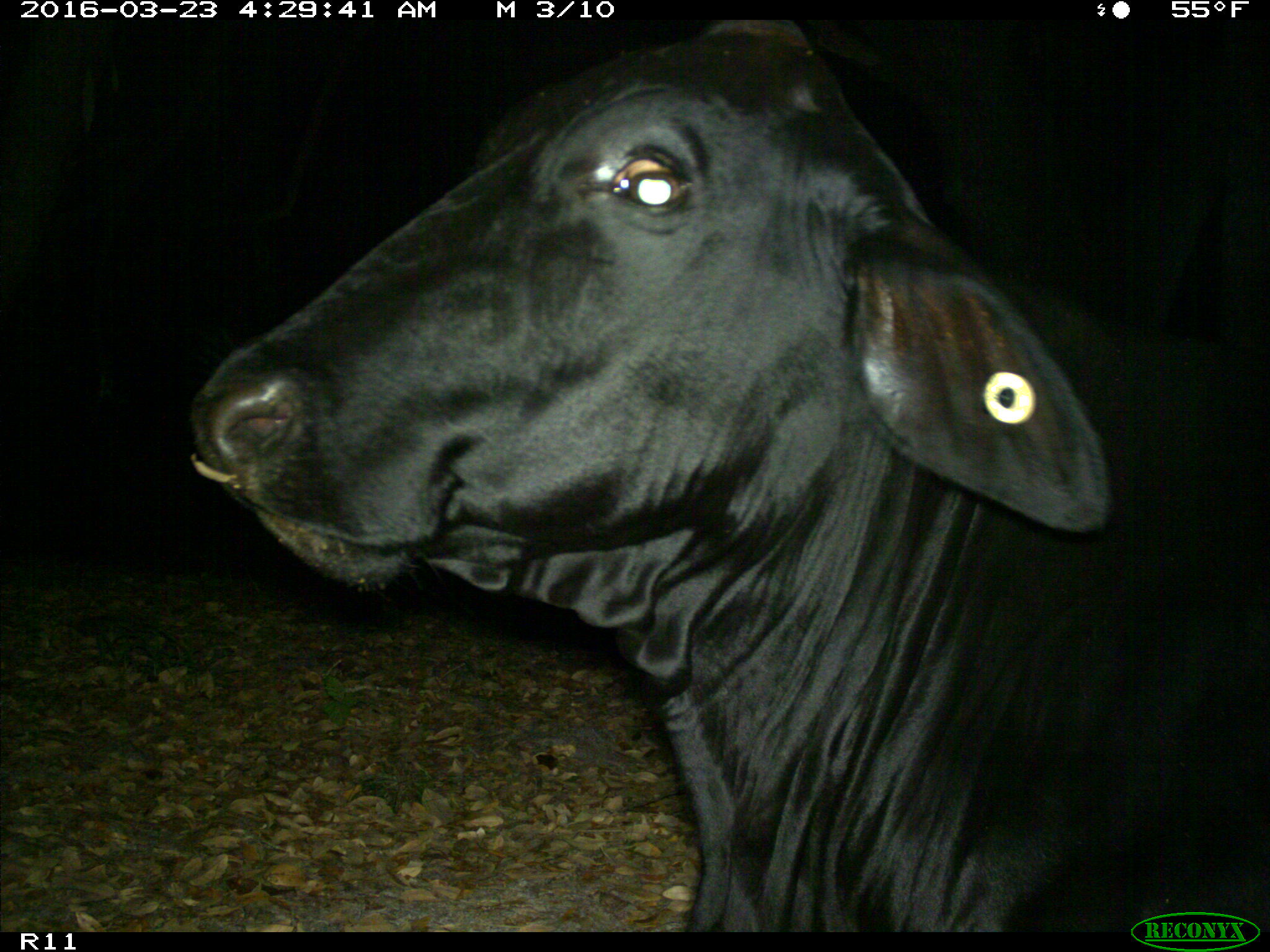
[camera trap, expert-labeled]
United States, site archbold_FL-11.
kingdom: Animalia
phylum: Chordata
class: Mammalia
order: Artiodactyla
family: Bovidae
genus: Bos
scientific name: Bos taurus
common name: domestic cow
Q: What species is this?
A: Bos taurus (domestic cow).